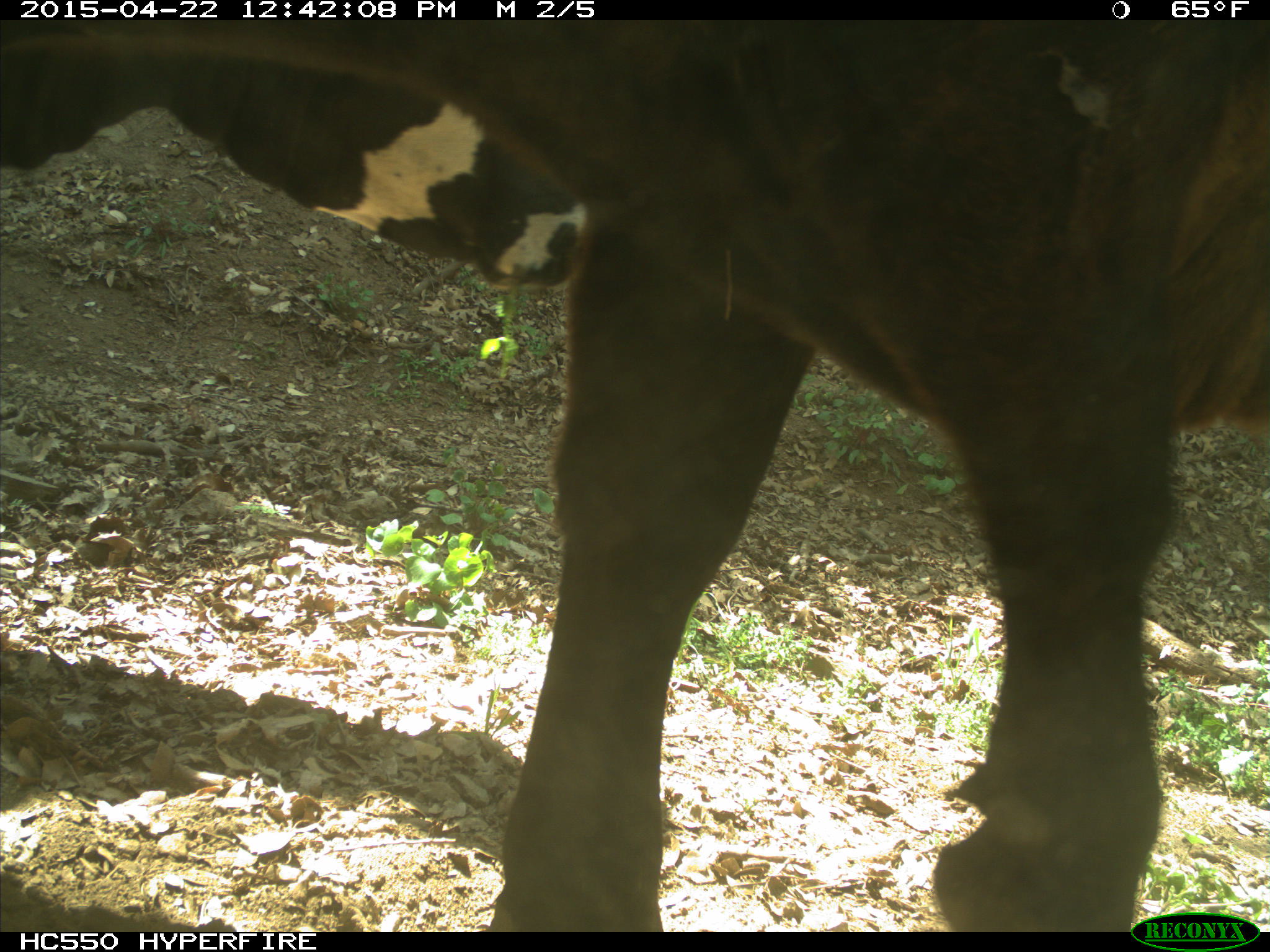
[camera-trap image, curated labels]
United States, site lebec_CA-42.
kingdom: Animalia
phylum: Chordata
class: Mammalia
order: Artiodactyla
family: Bovidae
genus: Bos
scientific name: Bos taurus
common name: domestic cow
Bos taurus (domestic cow).